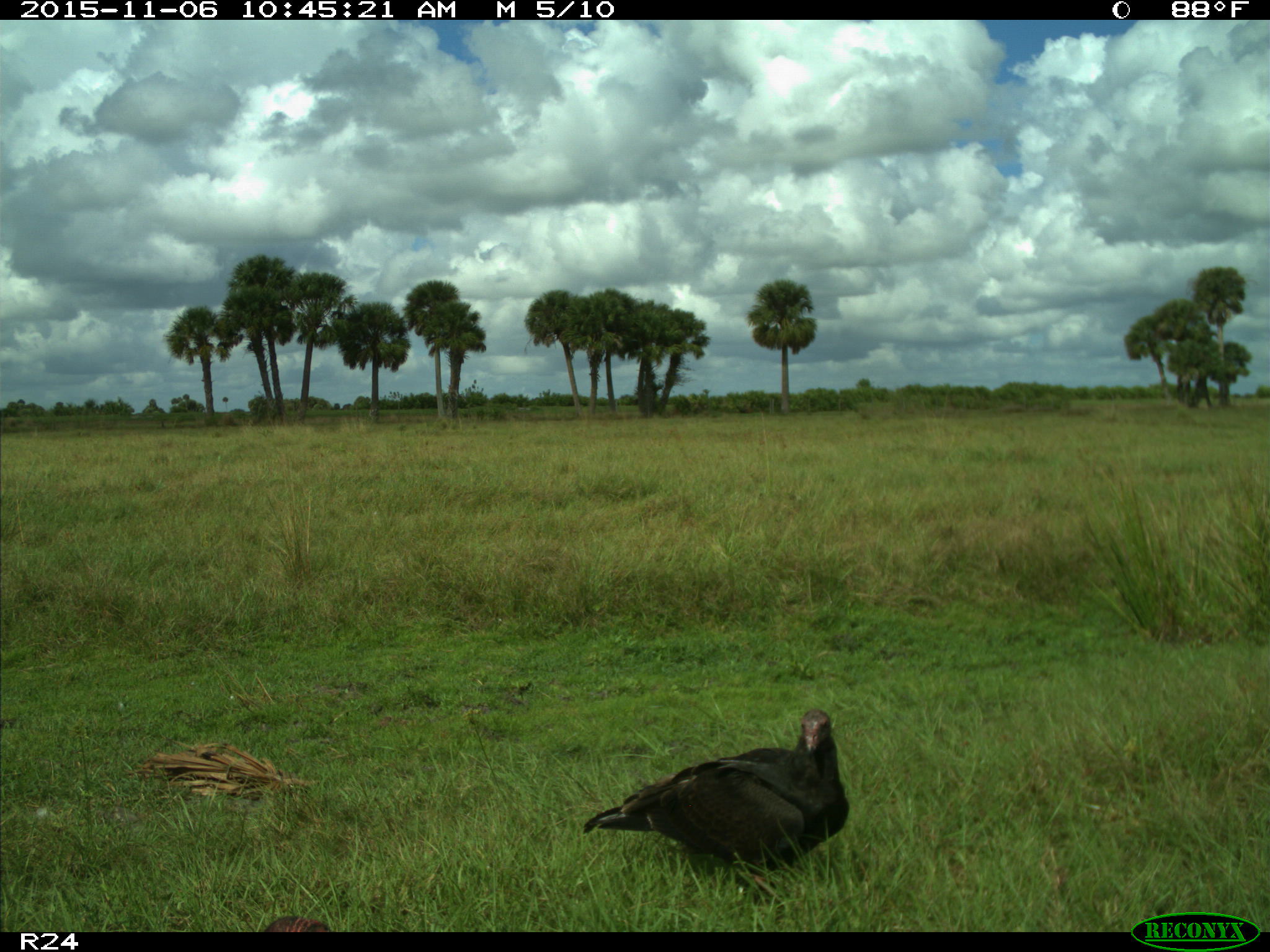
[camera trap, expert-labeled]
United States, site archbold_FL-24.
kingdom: Animalia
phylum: Chordata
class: Aves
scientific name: Aves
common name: birds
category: unidentified bird